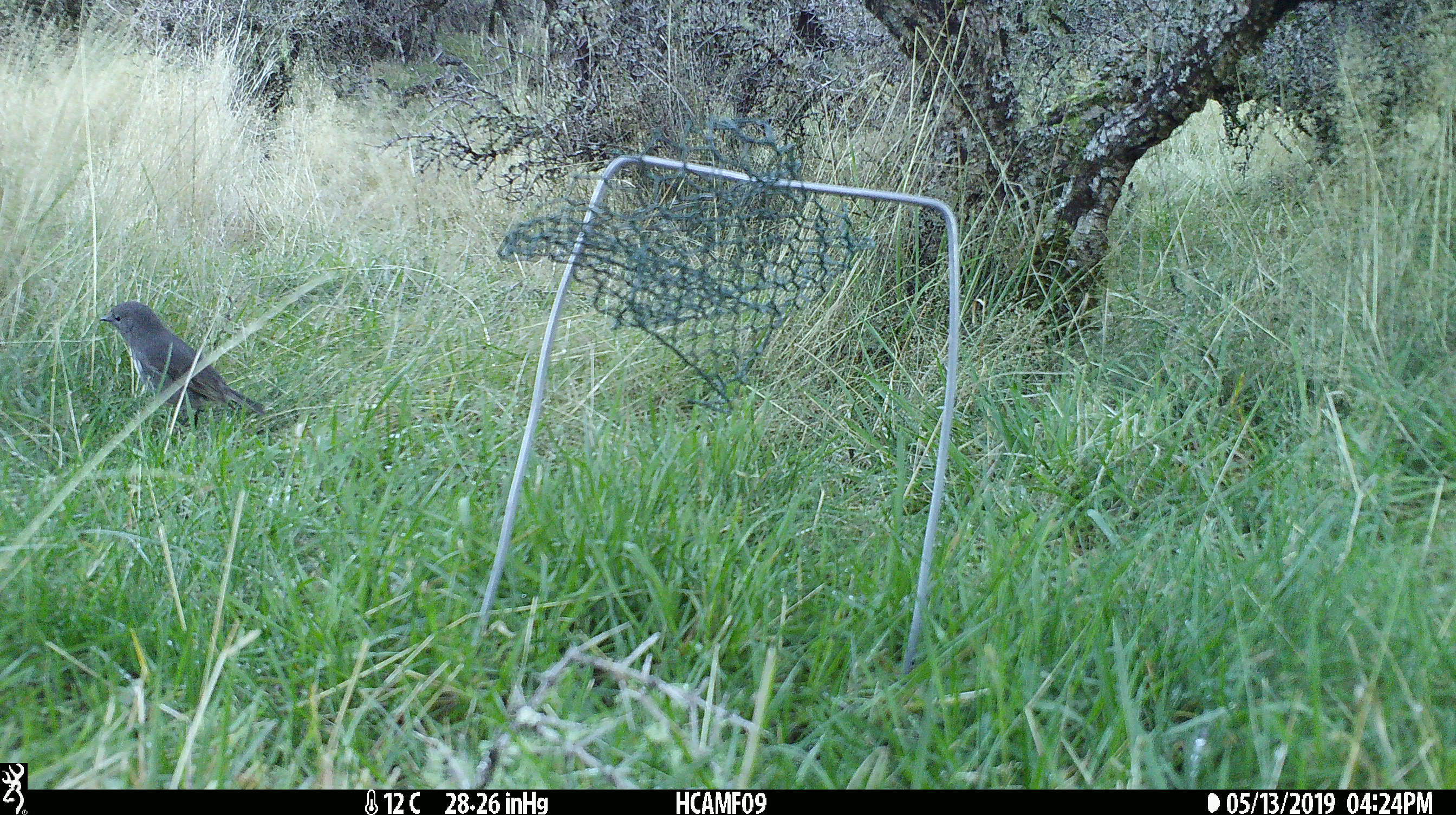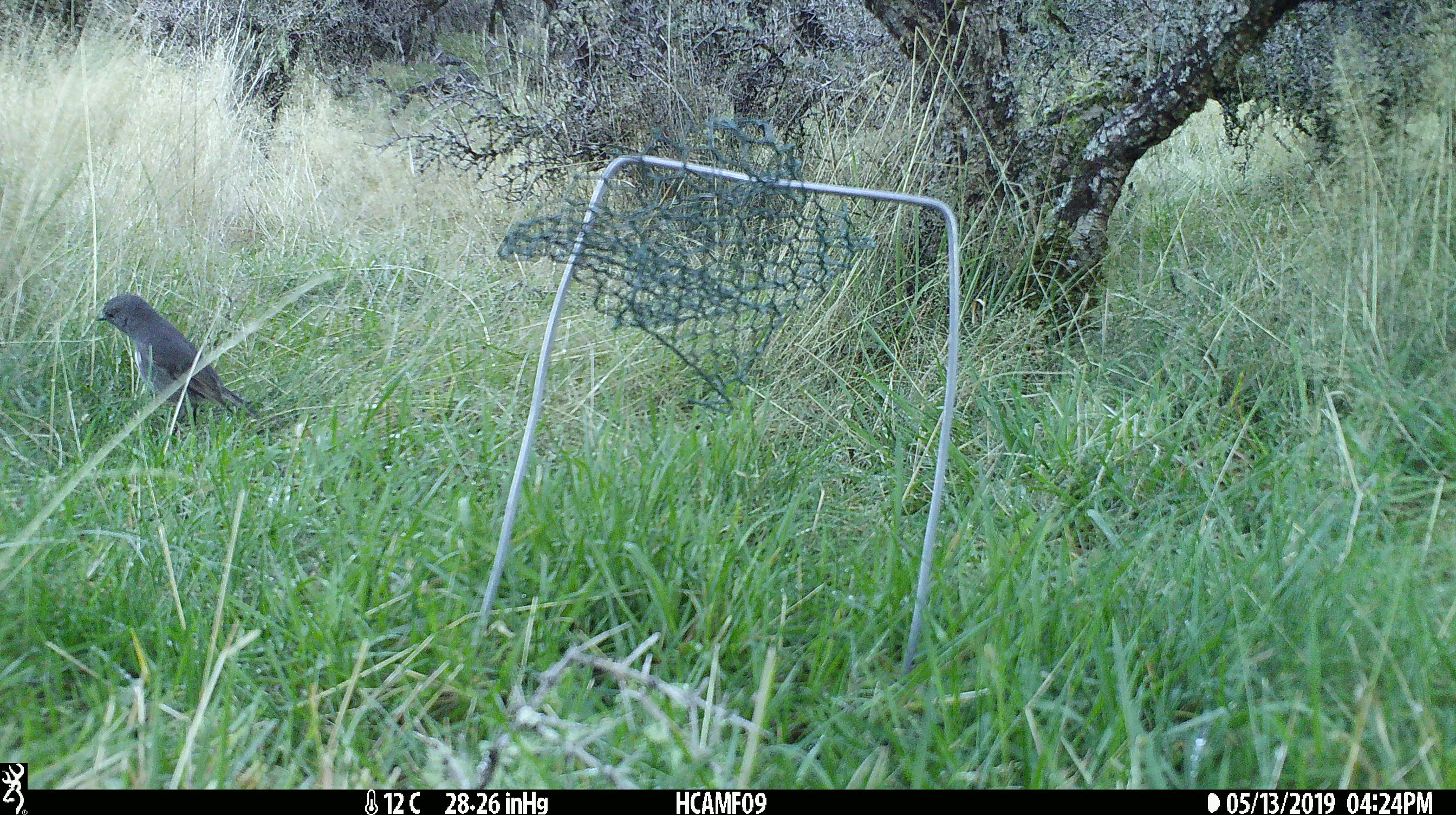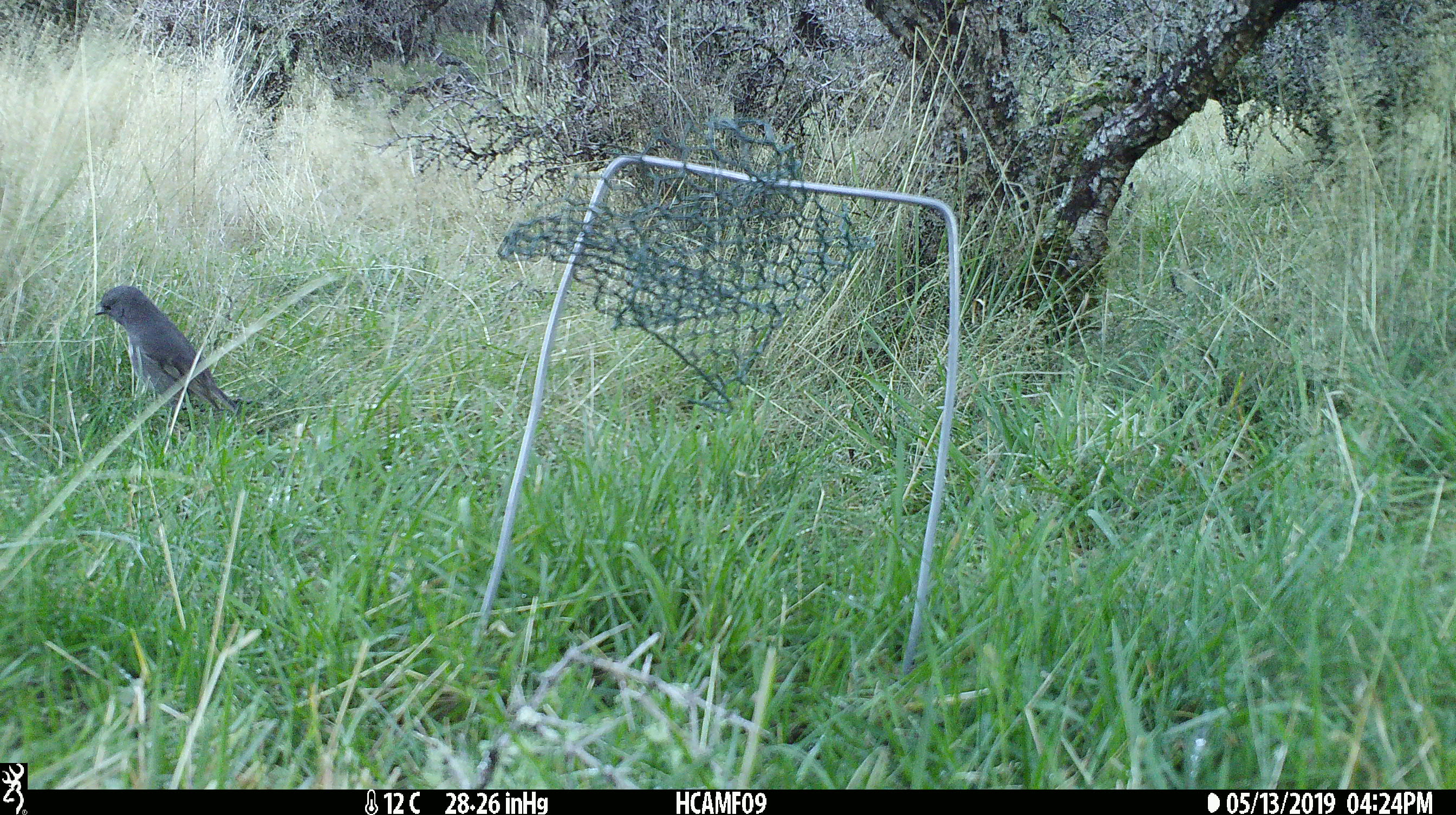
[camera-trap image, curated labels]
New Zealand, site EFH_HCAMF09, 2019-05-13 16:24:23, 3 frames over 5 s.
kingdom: Animalia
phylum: Chordata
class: Aves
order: Passeriformes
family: Petroicidae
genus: Petroica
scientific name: Petroica australis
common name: new zealand robin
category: robin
Robin (new zealand robin) (Petroica australis).